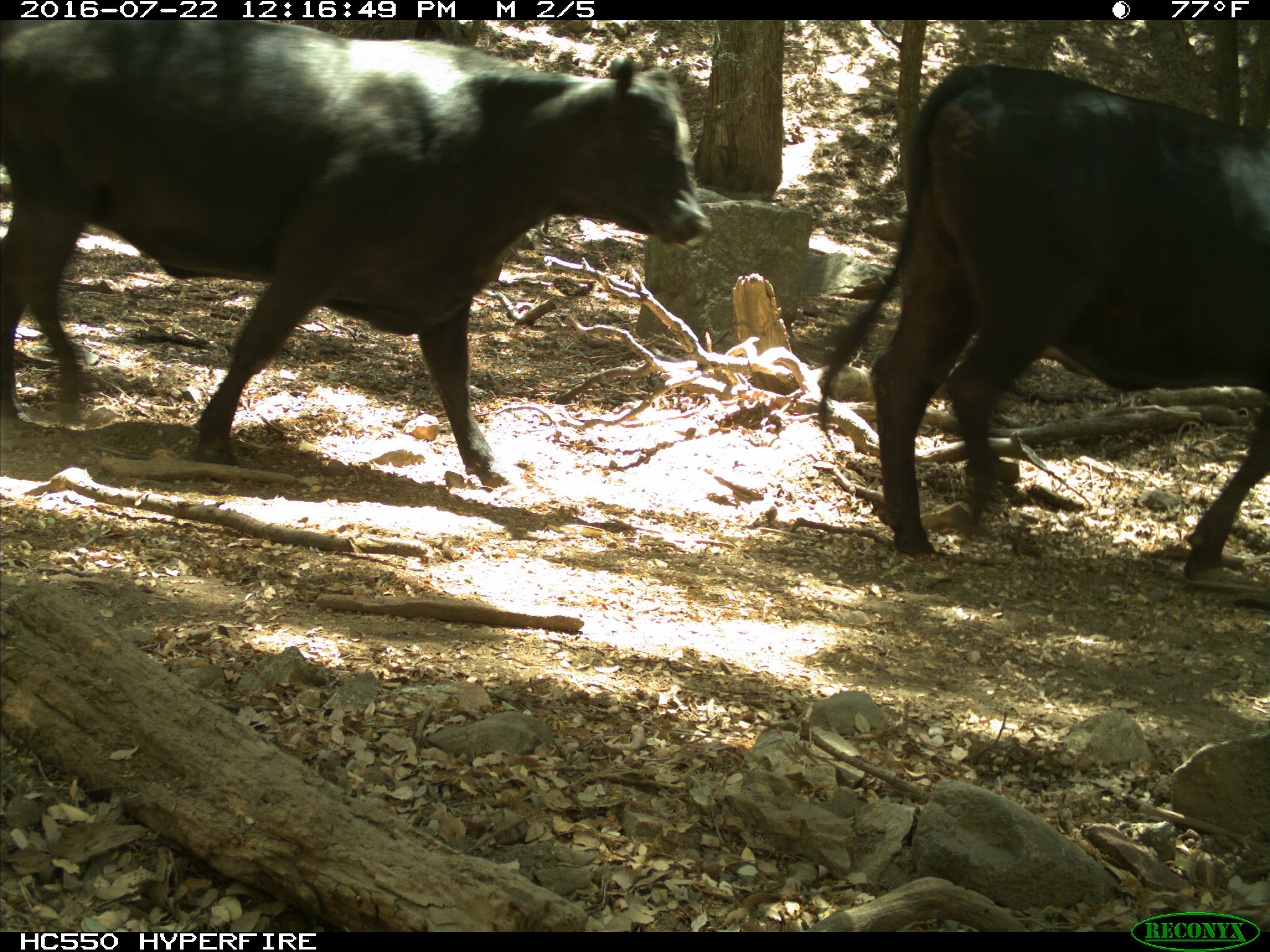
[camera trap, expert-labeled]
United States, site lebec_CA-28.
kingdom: Animalia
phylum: Chordata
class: Mammalia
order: Artiodactyla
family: Bovidae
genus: Bos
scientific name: Bos taurus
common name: domestic cow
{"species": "Bos taurus (domestic cow)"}